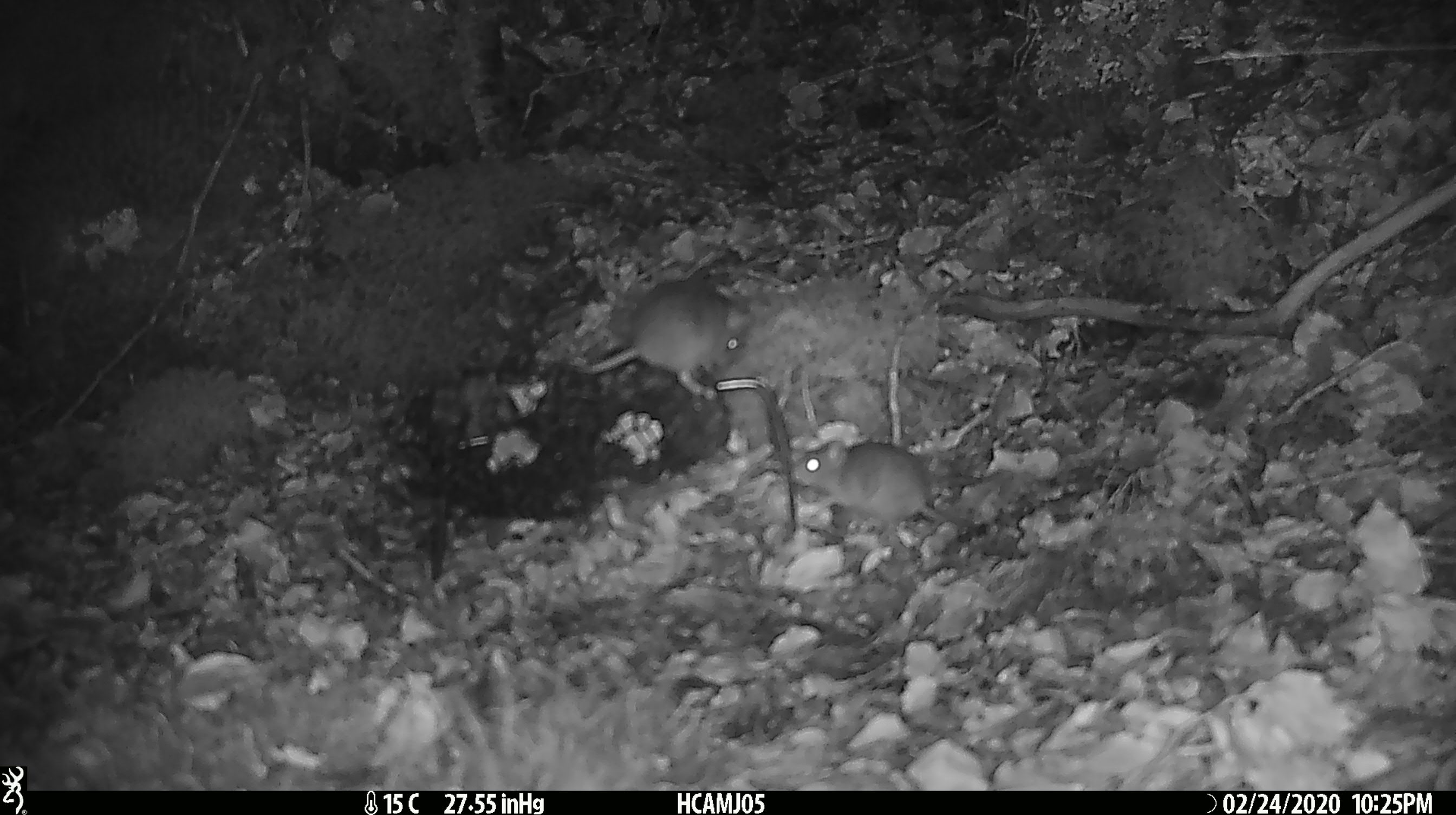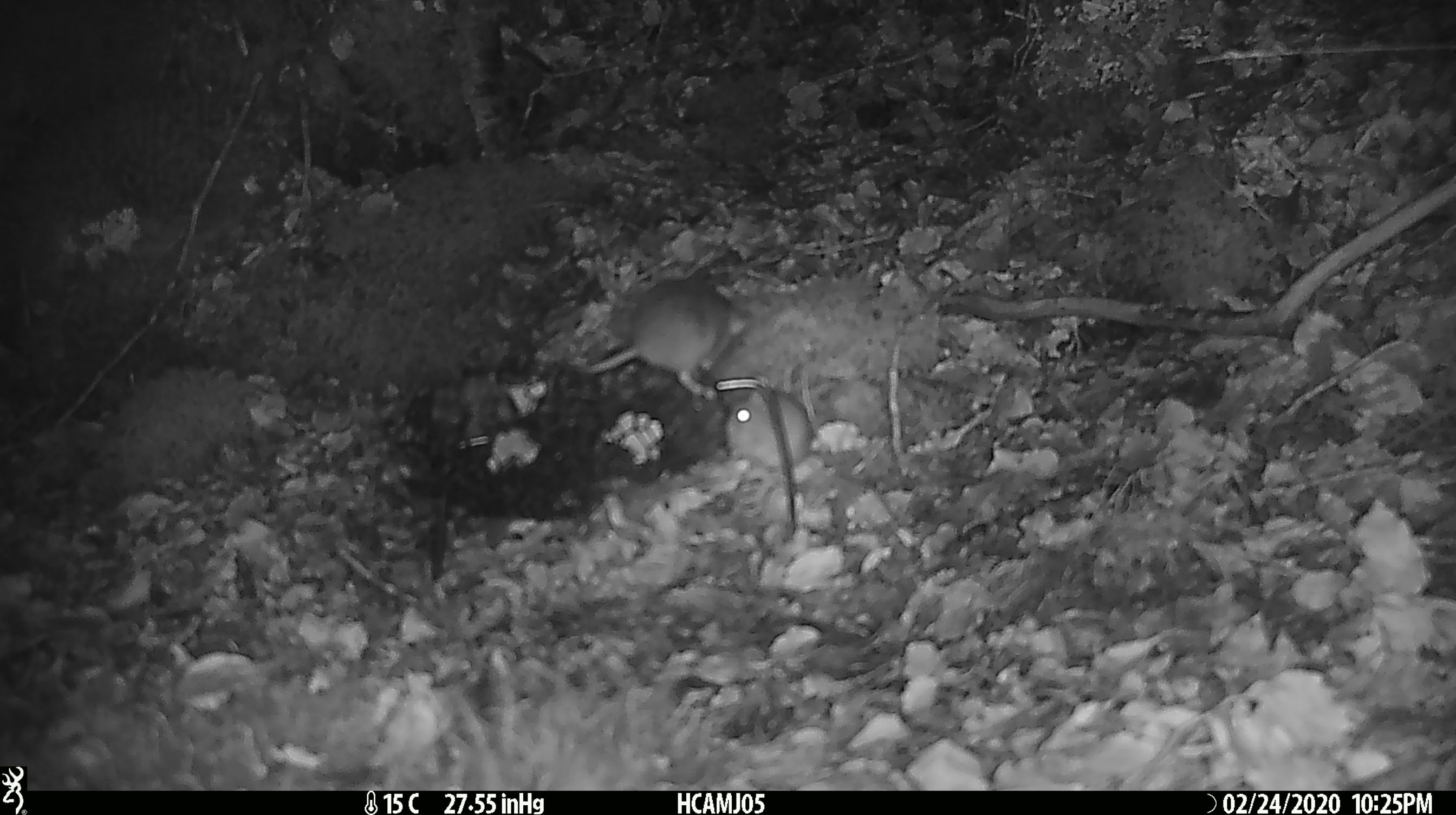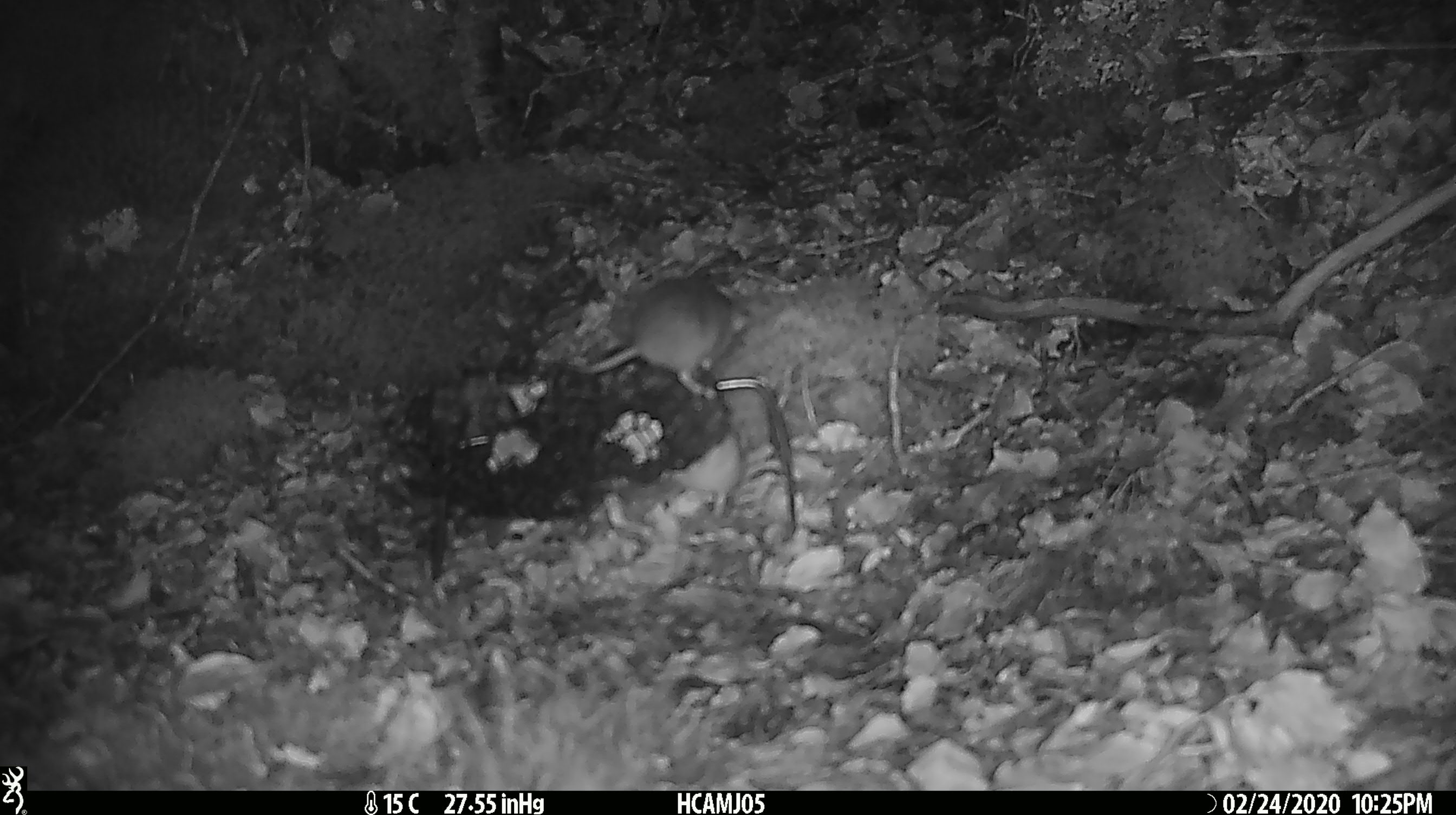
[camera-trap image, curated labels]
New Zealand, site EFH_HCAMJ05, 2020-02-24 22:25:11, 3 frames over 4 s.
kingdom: Animalia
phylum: Chordata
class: Mammalia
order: Rodentia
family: Muridae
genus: Mus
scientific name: Mus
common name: mouse